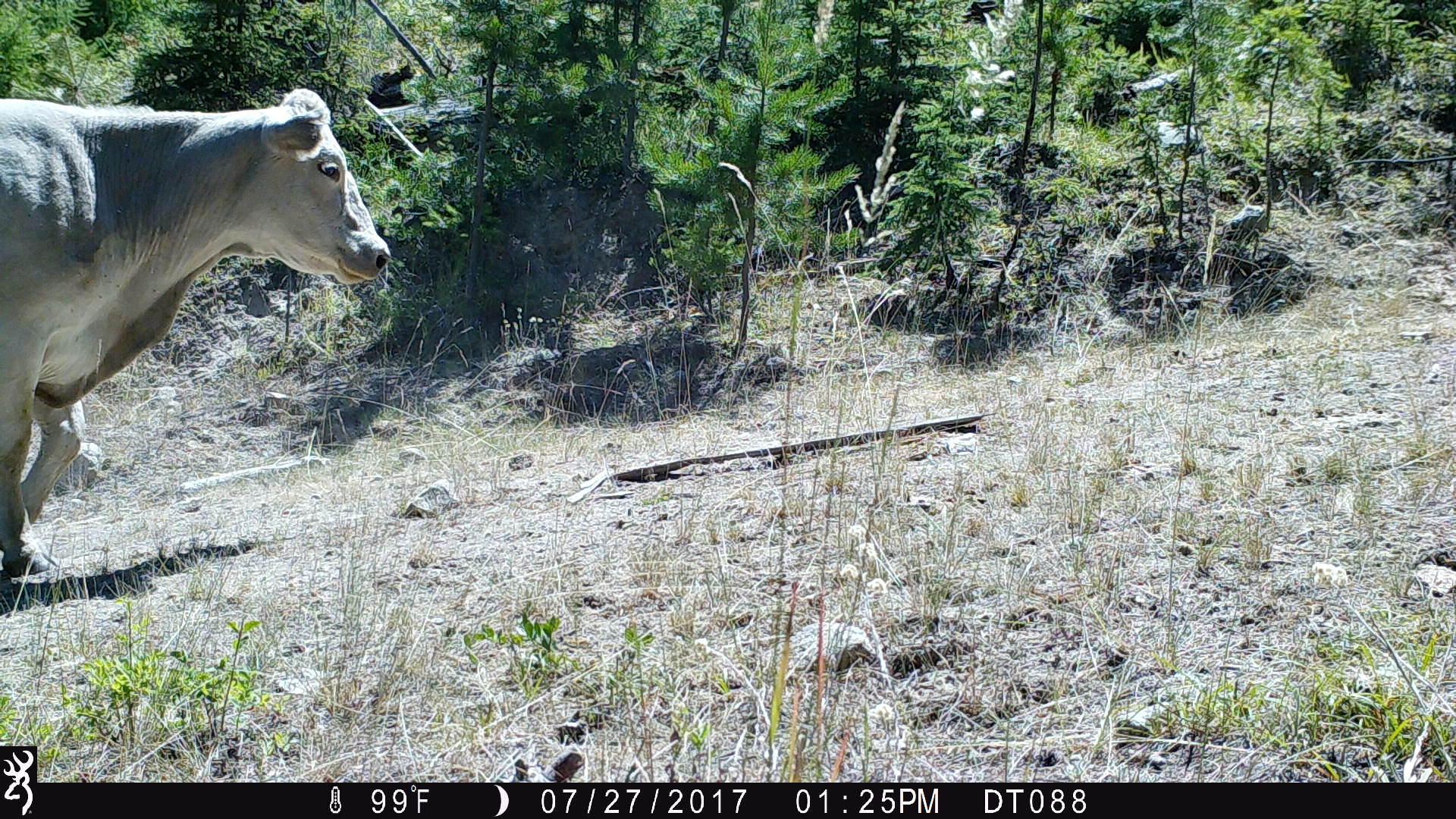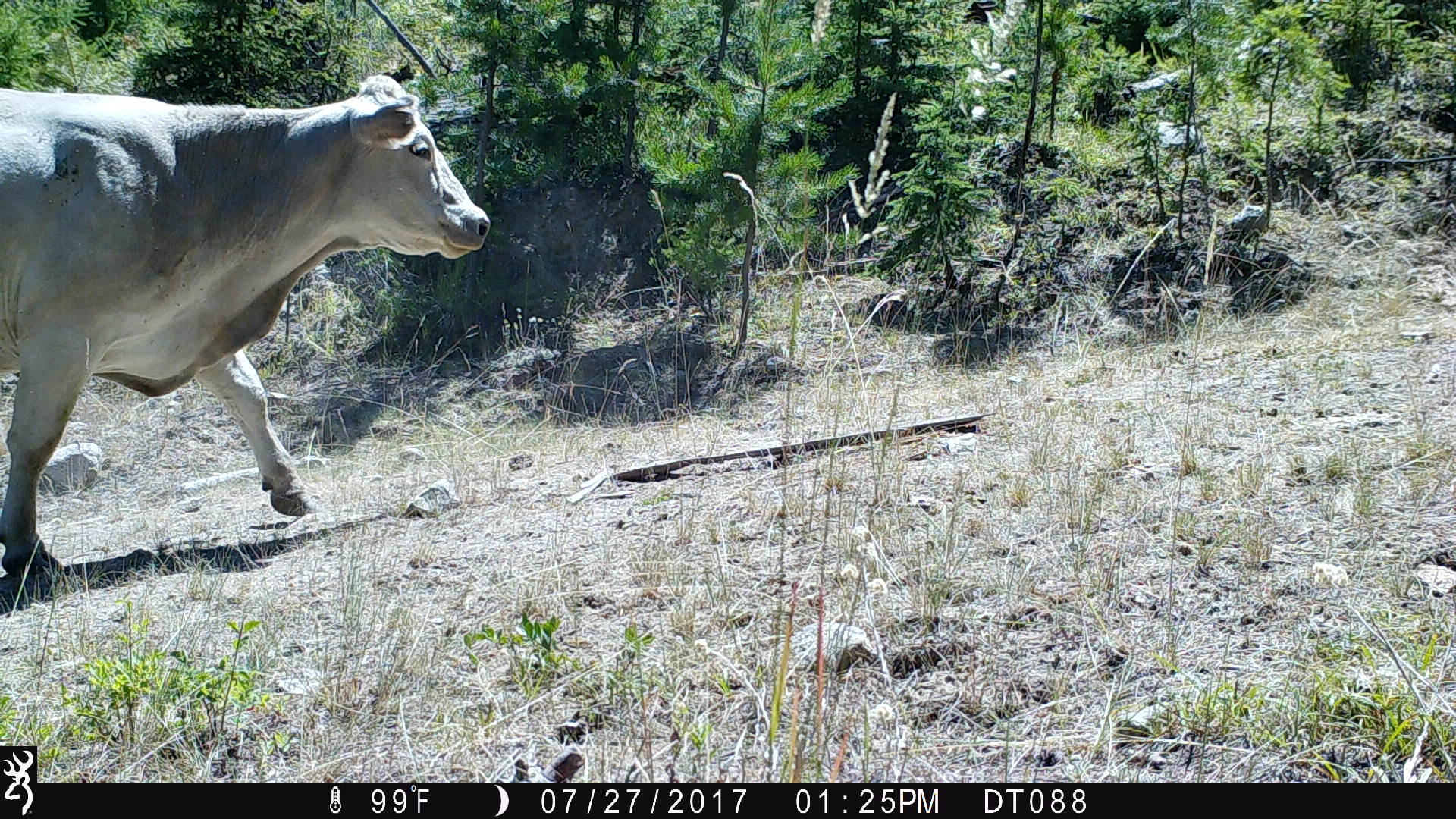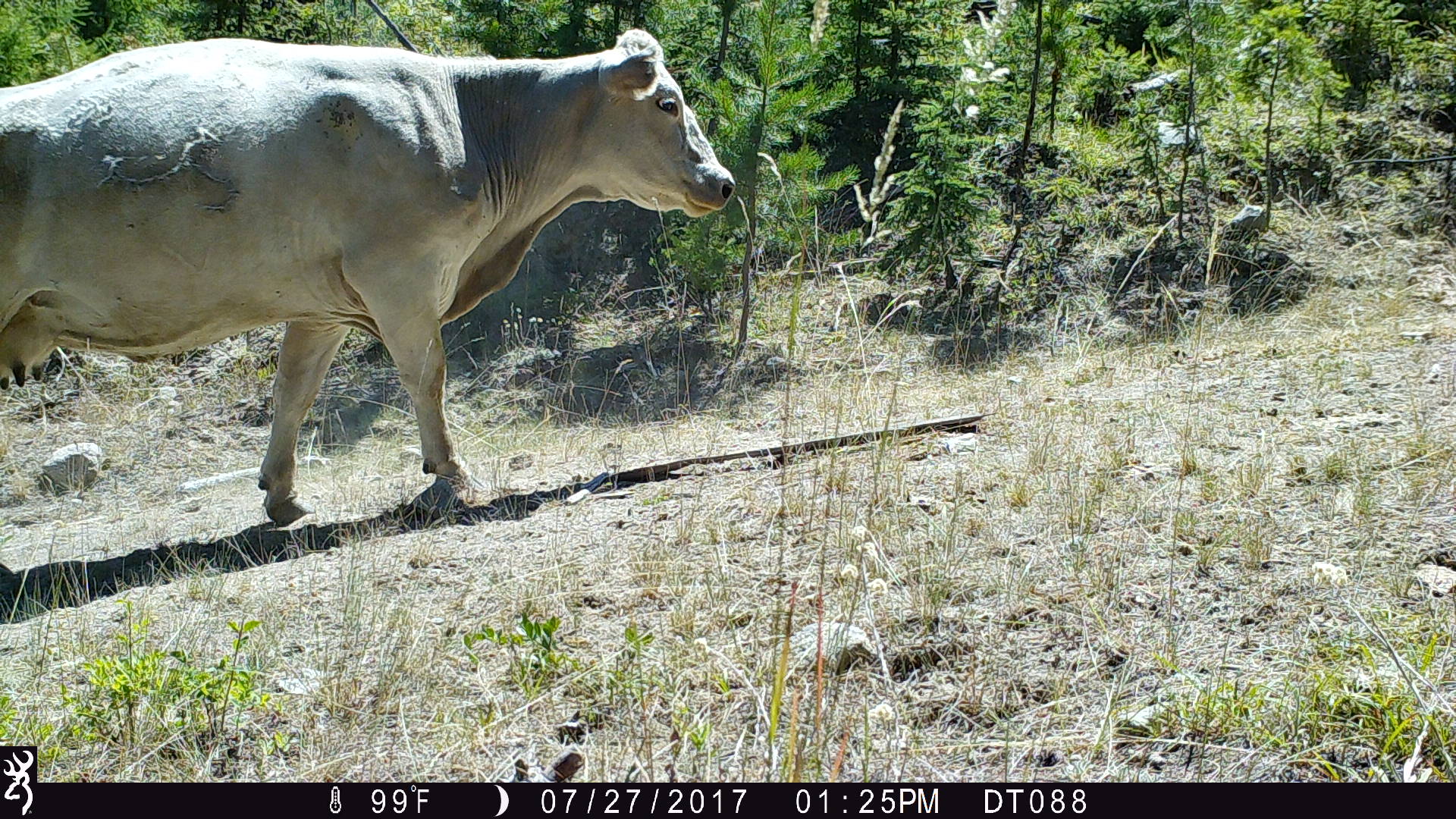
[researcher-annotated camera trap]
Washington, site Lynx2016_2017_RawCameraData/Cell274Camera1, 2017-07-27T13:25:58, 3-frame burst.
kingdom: Animalia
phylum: Chordata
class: Mammalia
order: Artiodactyla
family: Bovidae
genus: Bos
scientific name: Bos taurus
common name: domestic cattle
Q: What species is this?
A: Domestic cattle (Bos taurus).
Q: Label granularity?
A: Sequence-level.